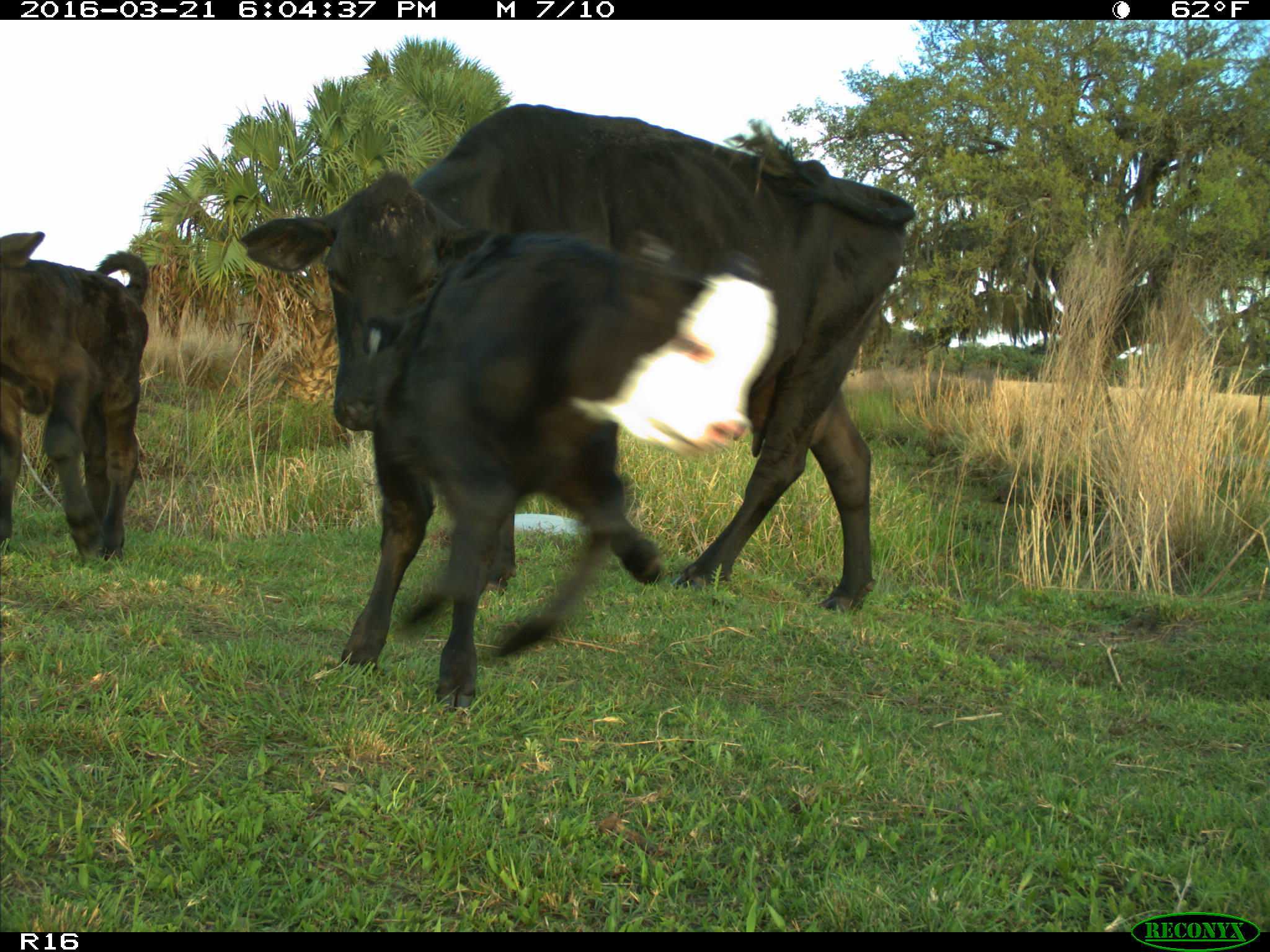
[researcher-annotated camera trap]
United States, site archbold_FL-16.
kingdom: Animalia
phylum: Chordata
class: Mammalia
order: Artiodactyla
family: Bovidae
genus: Bos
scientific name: Bos taurus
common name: domestic cow